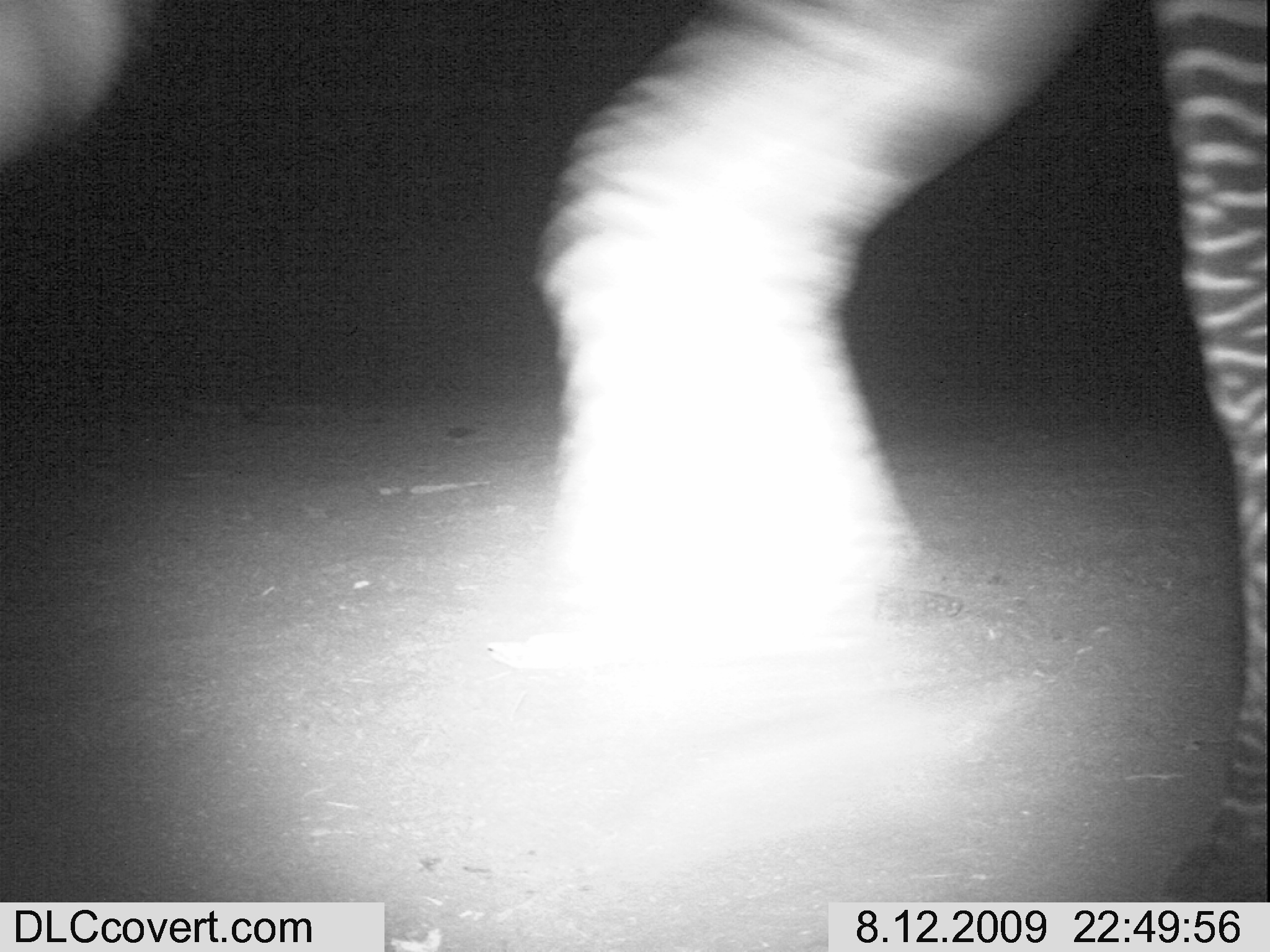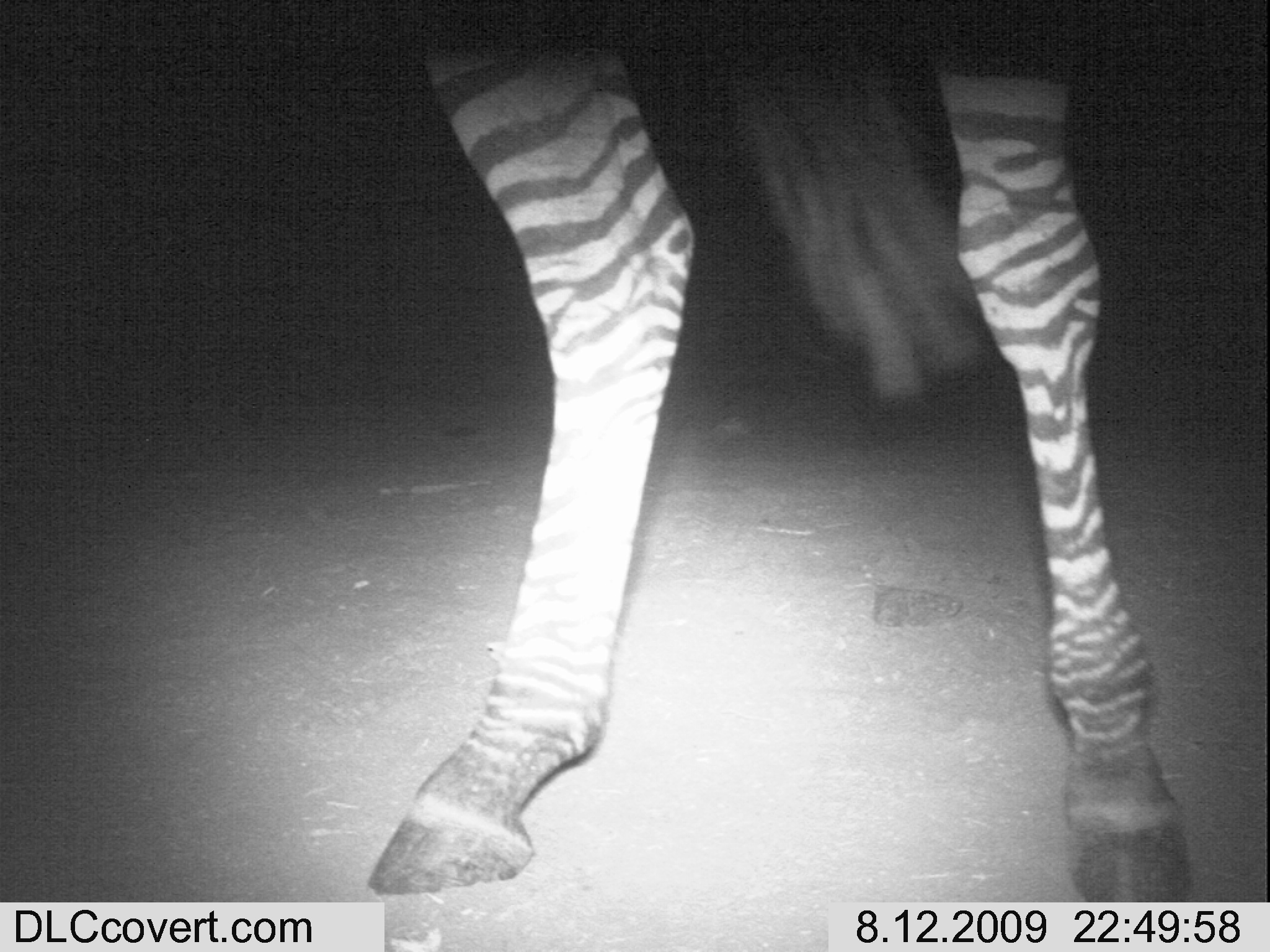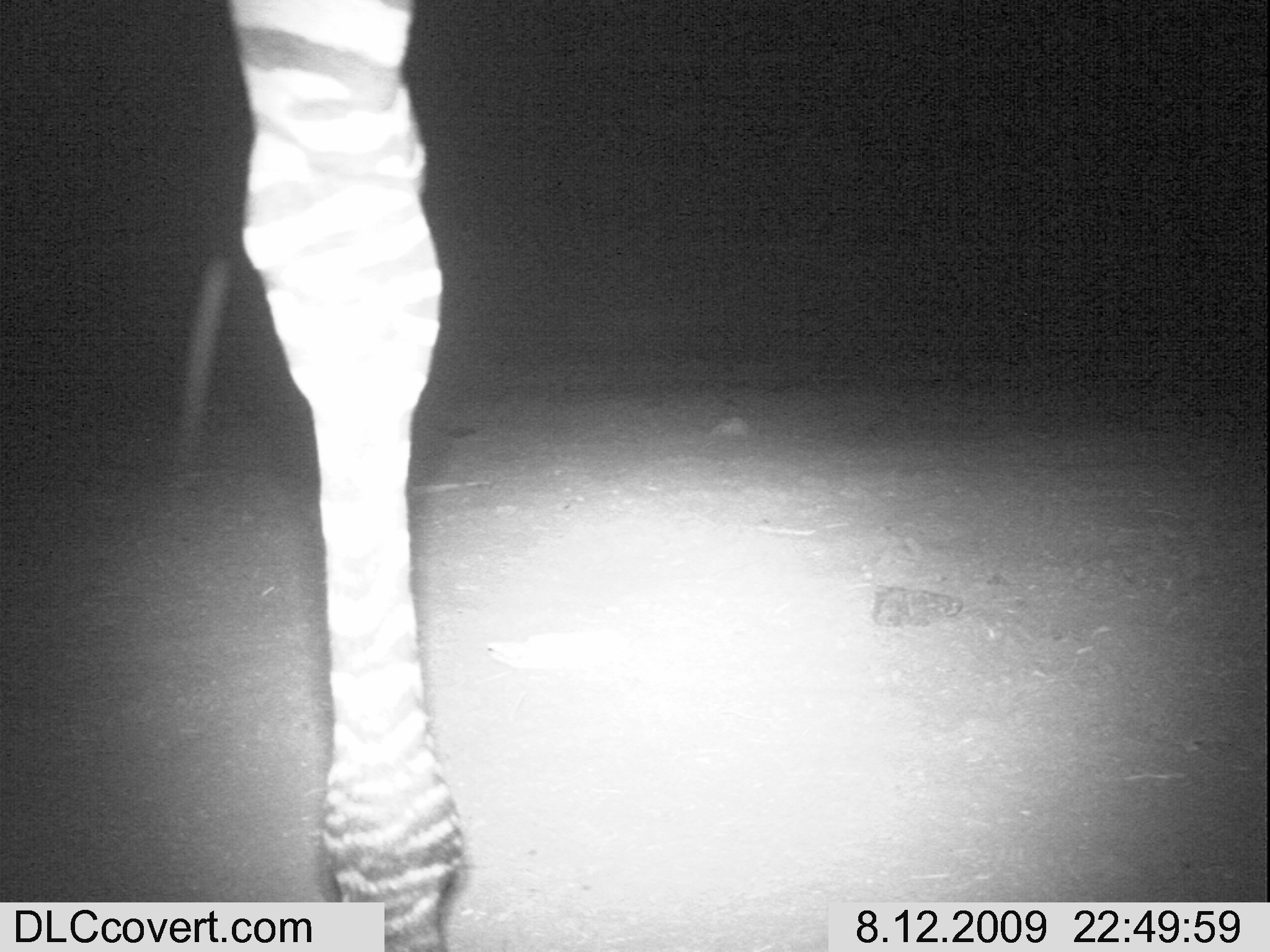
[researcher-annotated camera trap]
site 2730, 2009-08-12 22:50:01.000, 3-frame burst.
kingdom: Animalia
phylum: Chordata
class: Mammalia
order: Perissodactyla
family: Equidae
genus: Equus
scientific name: Equus quagga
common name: plains zebra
Equus quagga (plains zebra), count 1.